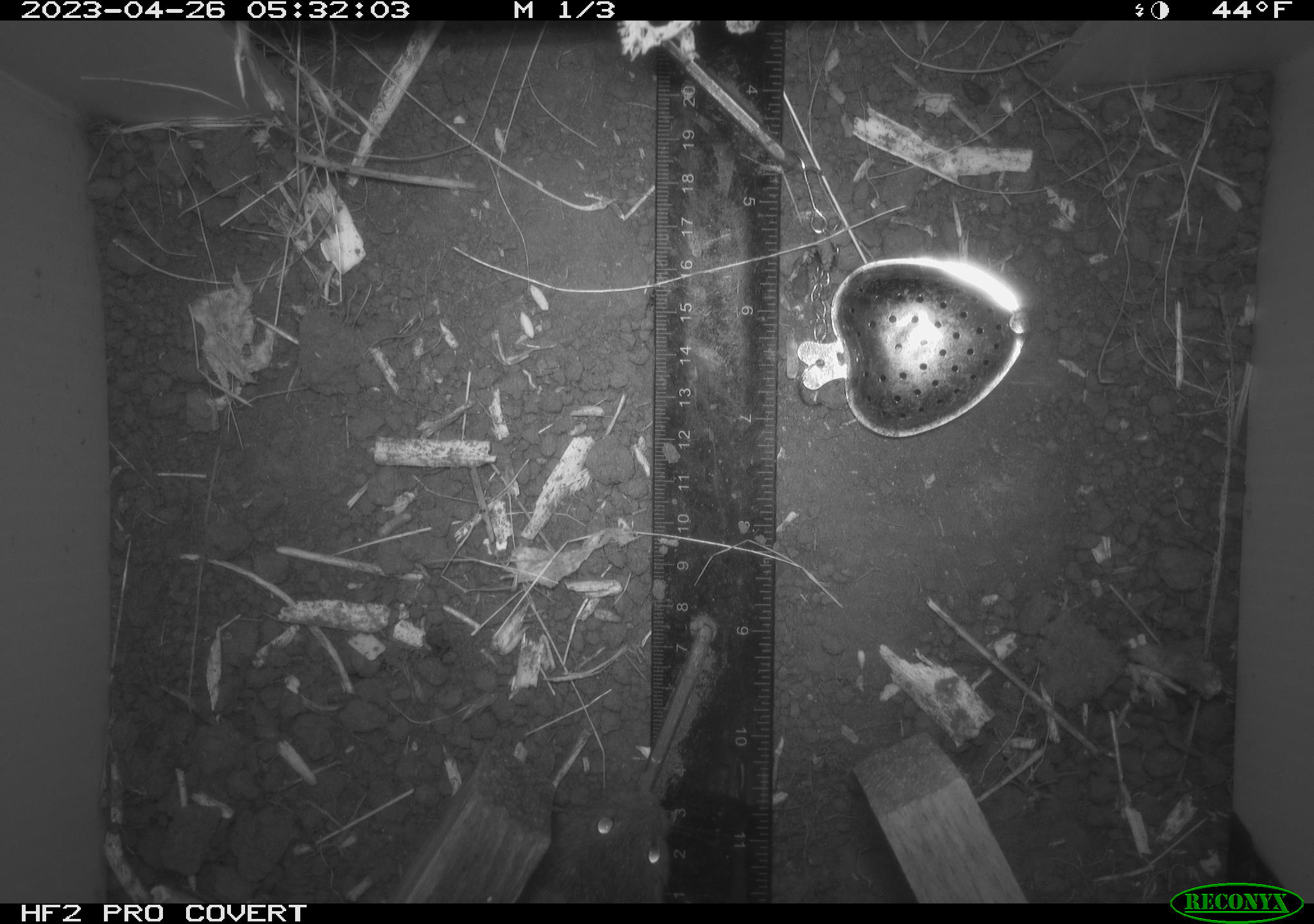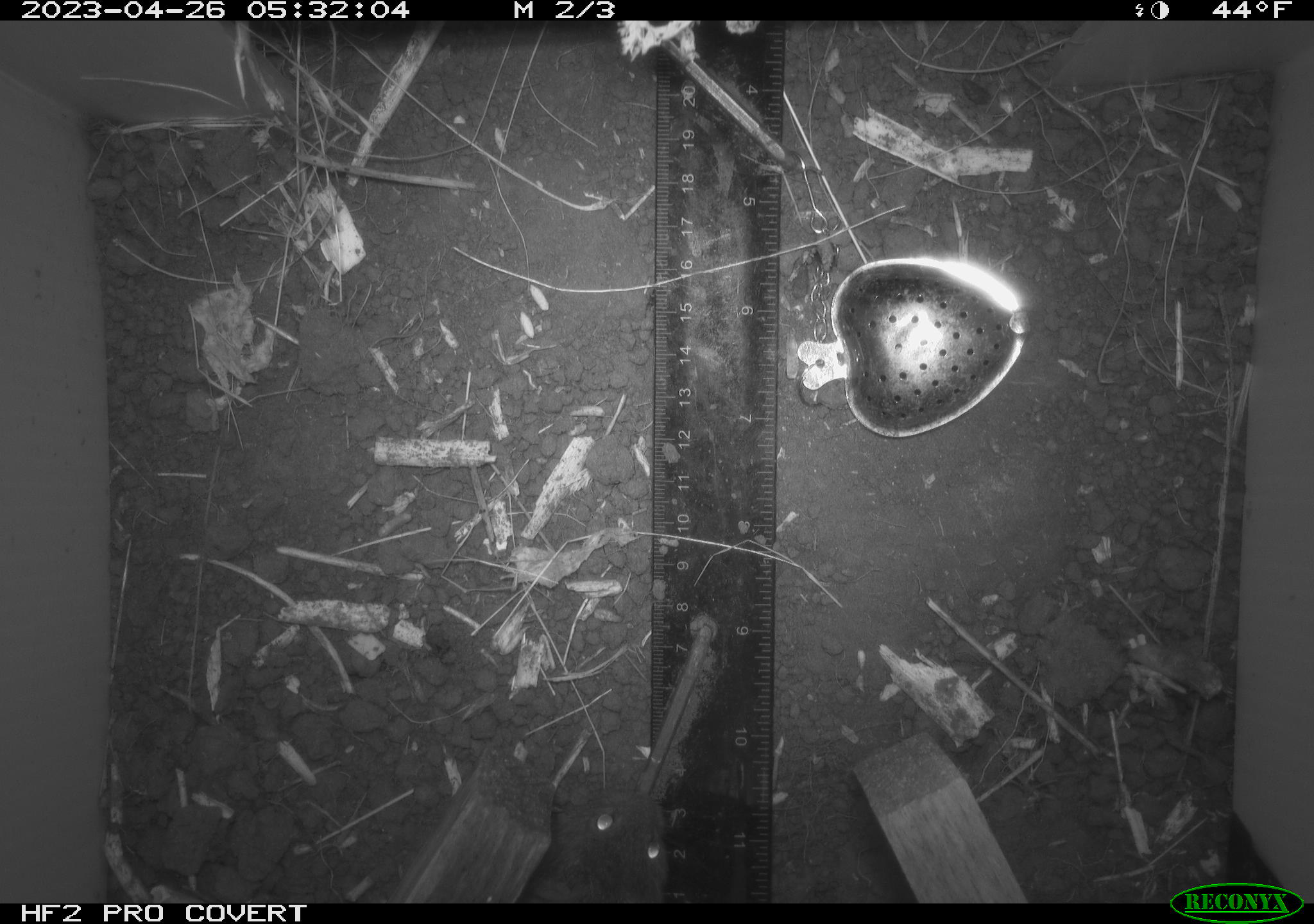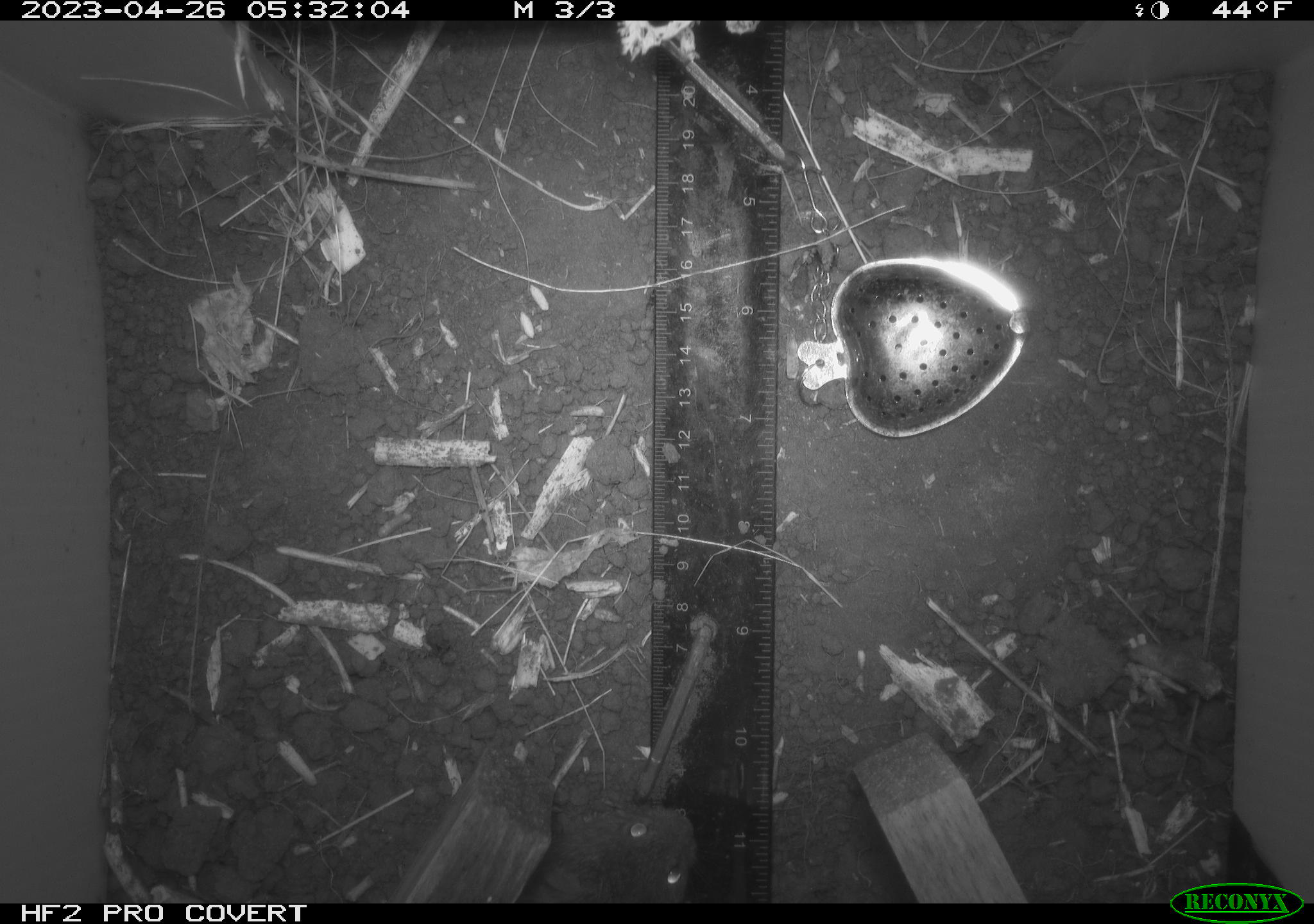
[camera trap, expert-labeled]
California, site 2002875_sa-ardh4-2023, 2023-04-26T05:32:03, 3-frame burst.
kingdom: Animalia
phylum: Chordata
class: Mammalia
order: Rodentia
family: Cricetidae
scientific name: Arvicolinae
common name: voles, lemmings, and muskrats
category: arvicolinae subfamily